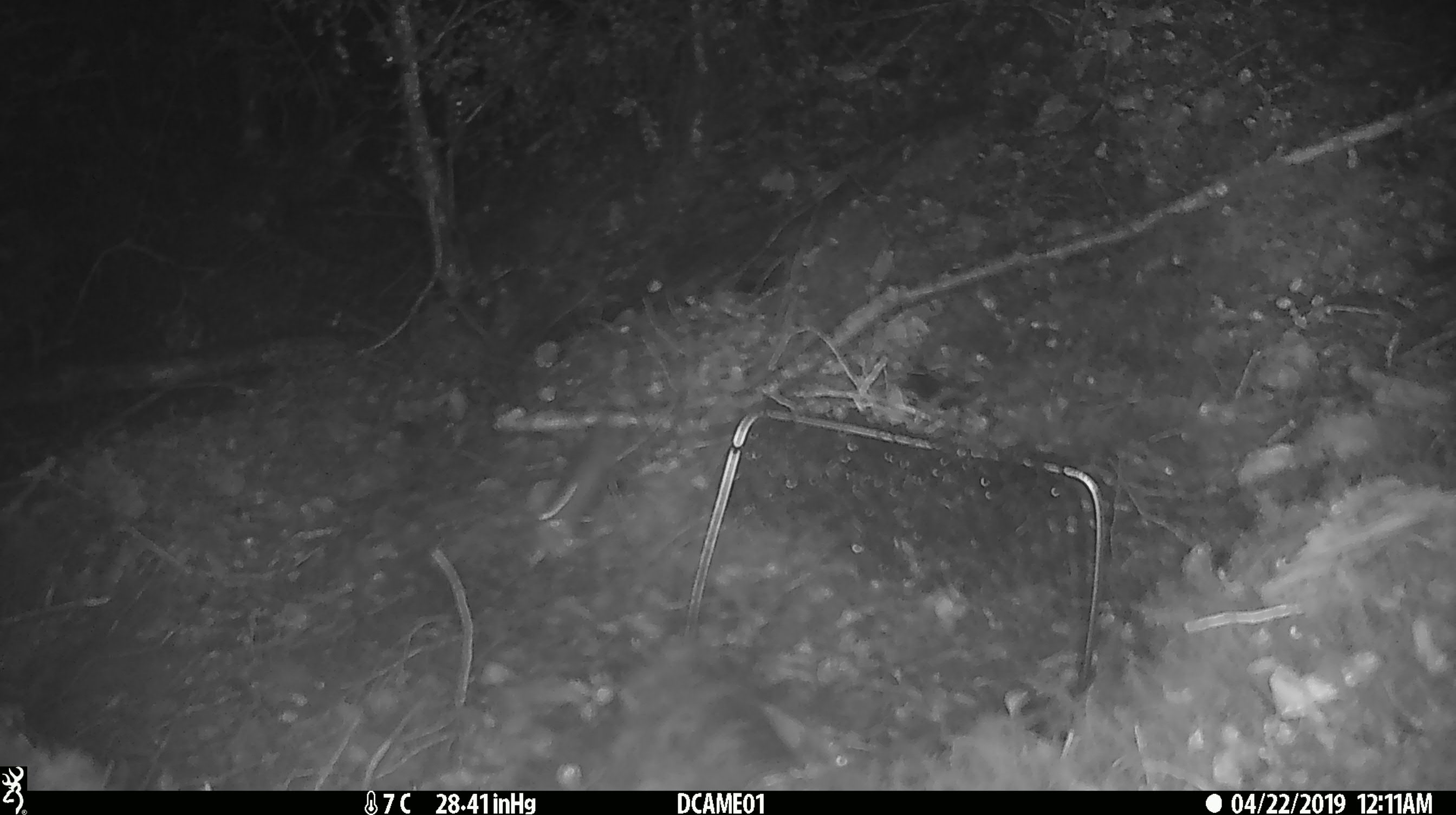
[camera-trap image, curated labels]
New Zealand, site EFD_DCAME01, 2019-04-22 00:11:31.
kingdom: Animalia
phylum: Chordata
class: Mammalia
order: Rodentia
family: Muridae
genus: Mus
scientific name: Mus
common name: mouse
Mouse (Mus).